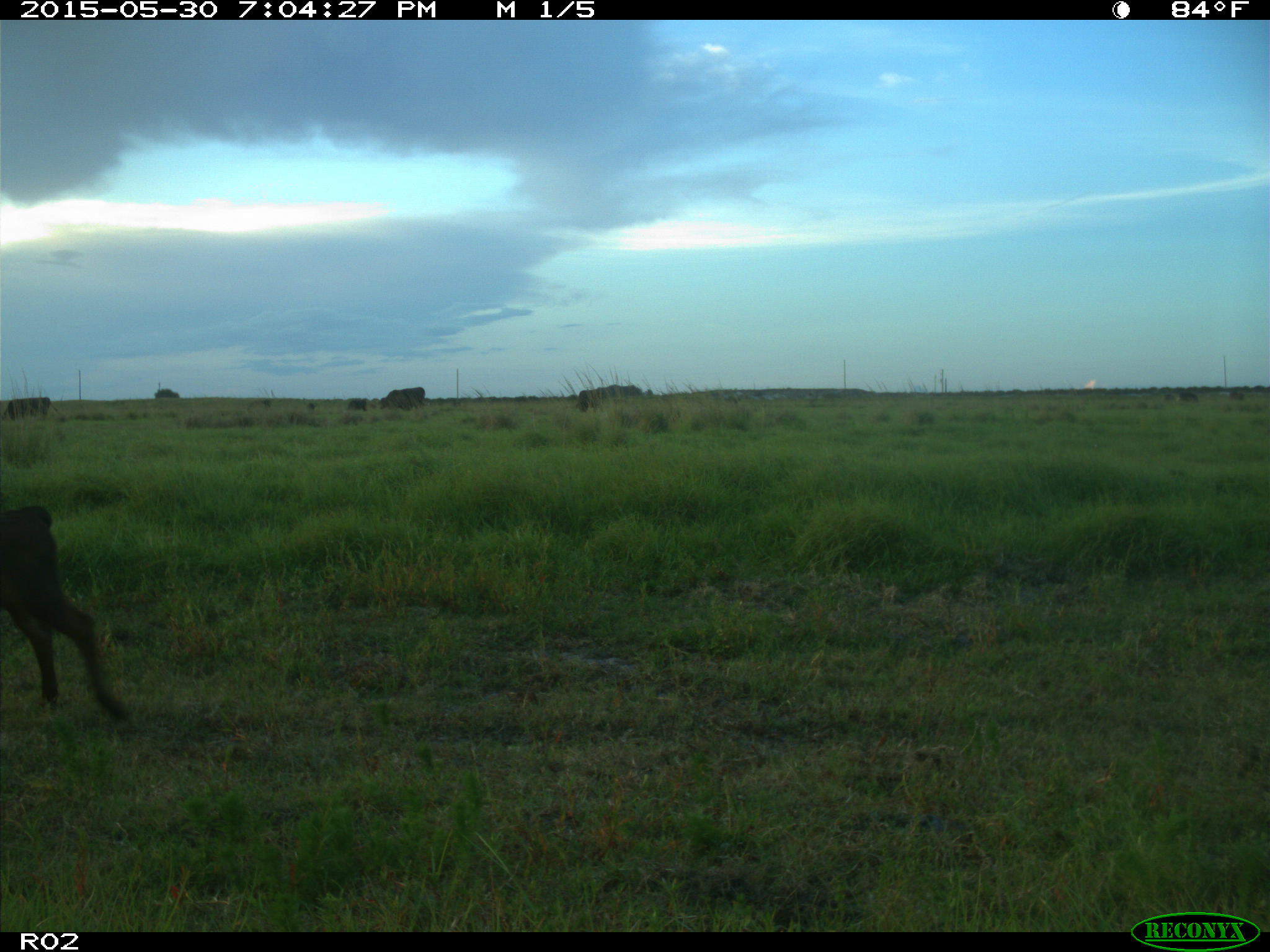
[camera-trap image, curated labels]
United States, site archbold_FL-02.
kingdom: Animalia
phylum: Chordata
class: Mammalia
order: Artiodactyla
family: Bovidae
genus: Bos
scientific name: Bos taurus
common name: domestic cow